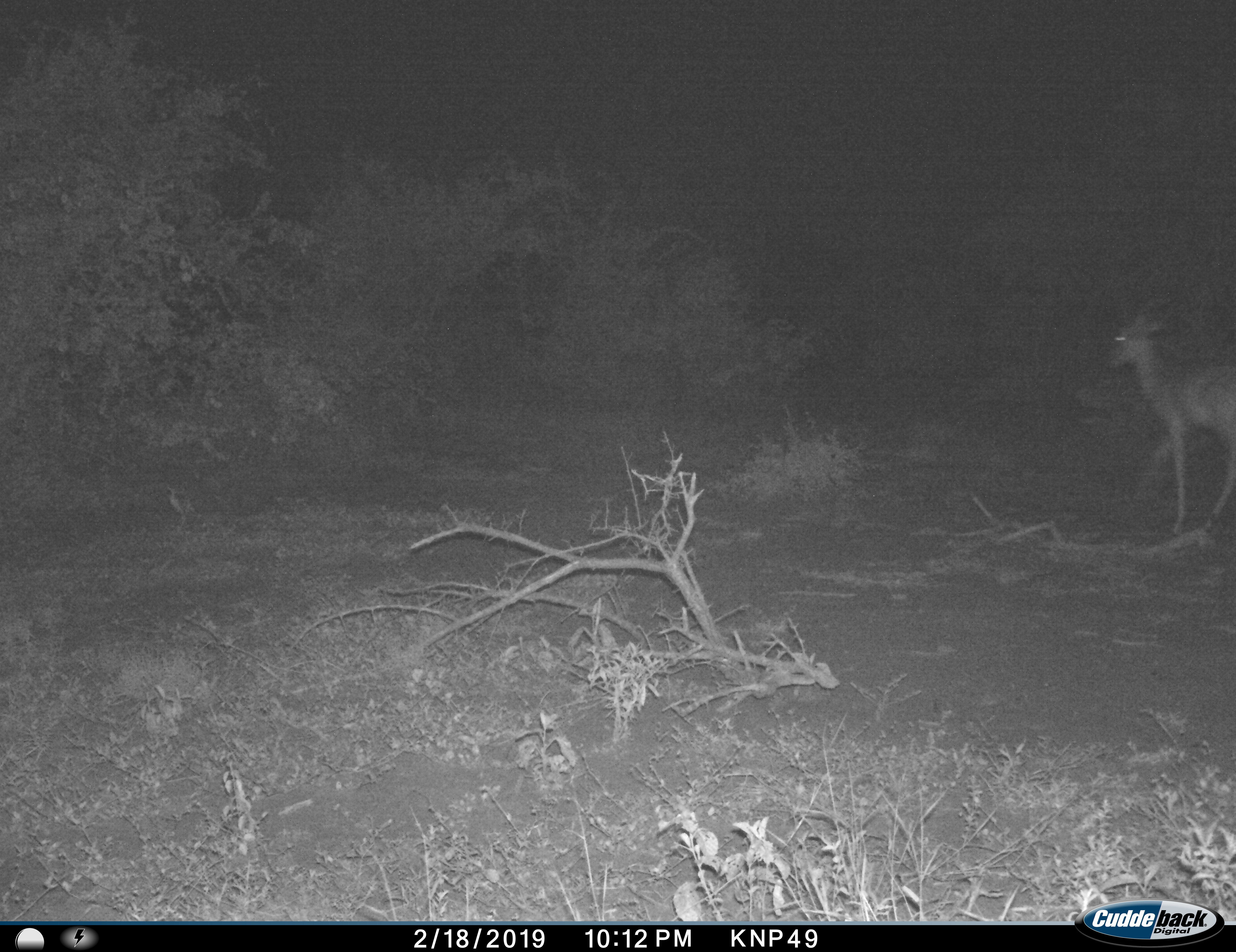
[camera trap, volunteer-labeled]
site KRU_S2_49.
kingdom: Animalia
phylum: Chordata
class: Mammalia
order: Artiodactyla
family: Bovidae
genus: Aepyceros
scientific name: Aepyceros melampus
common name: impala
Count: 1.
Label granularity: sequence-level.